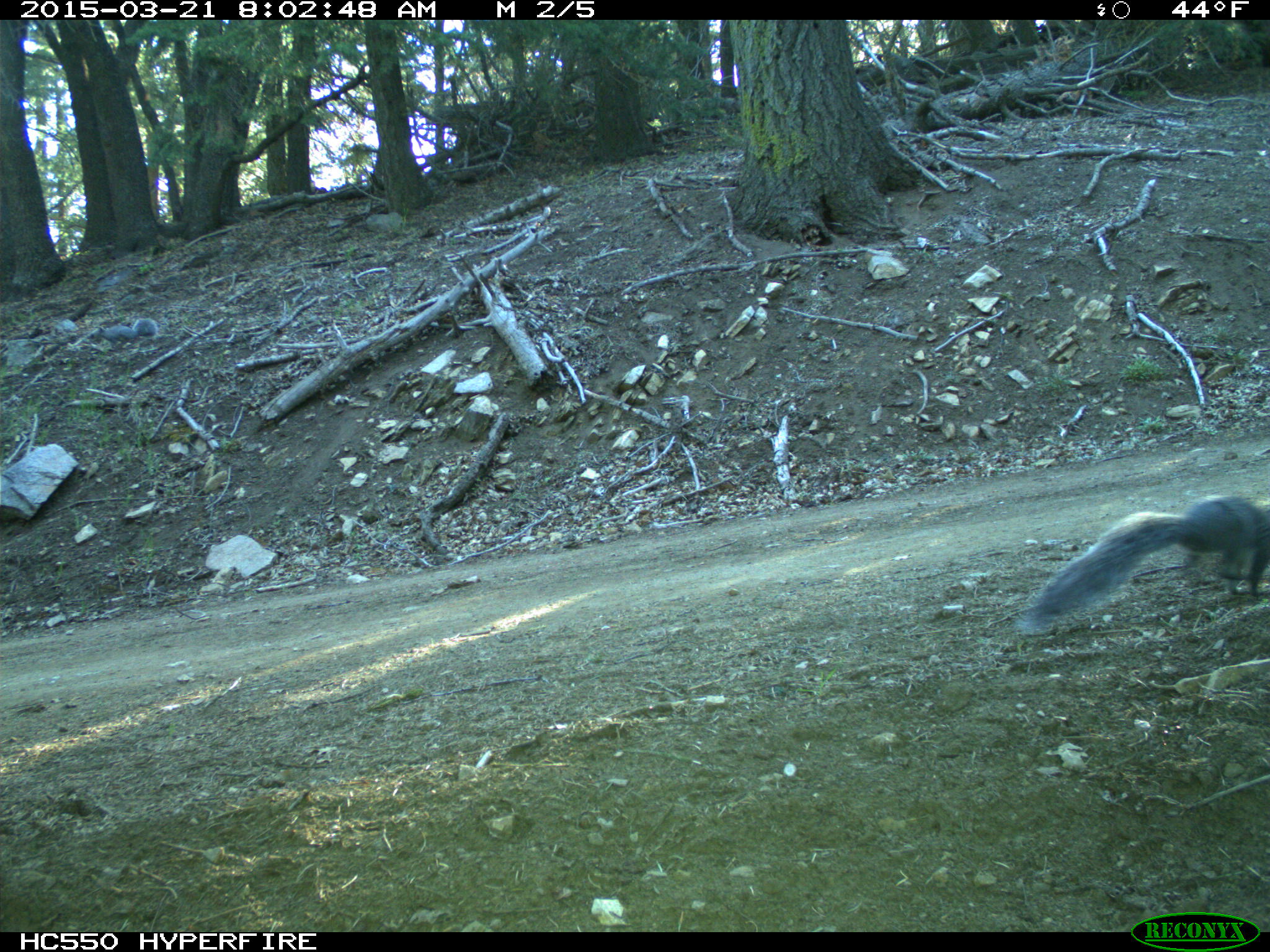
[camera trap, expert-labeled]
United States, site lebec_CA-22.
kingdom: Animalia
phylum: Chordata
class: Mammalia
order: Rodentia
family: Sciuridae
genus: Sciurus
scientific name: Sciurus carolinensis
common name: eastern gray squirrel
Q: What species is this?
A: Sciurus carolinensis (eastern gray squirrel).